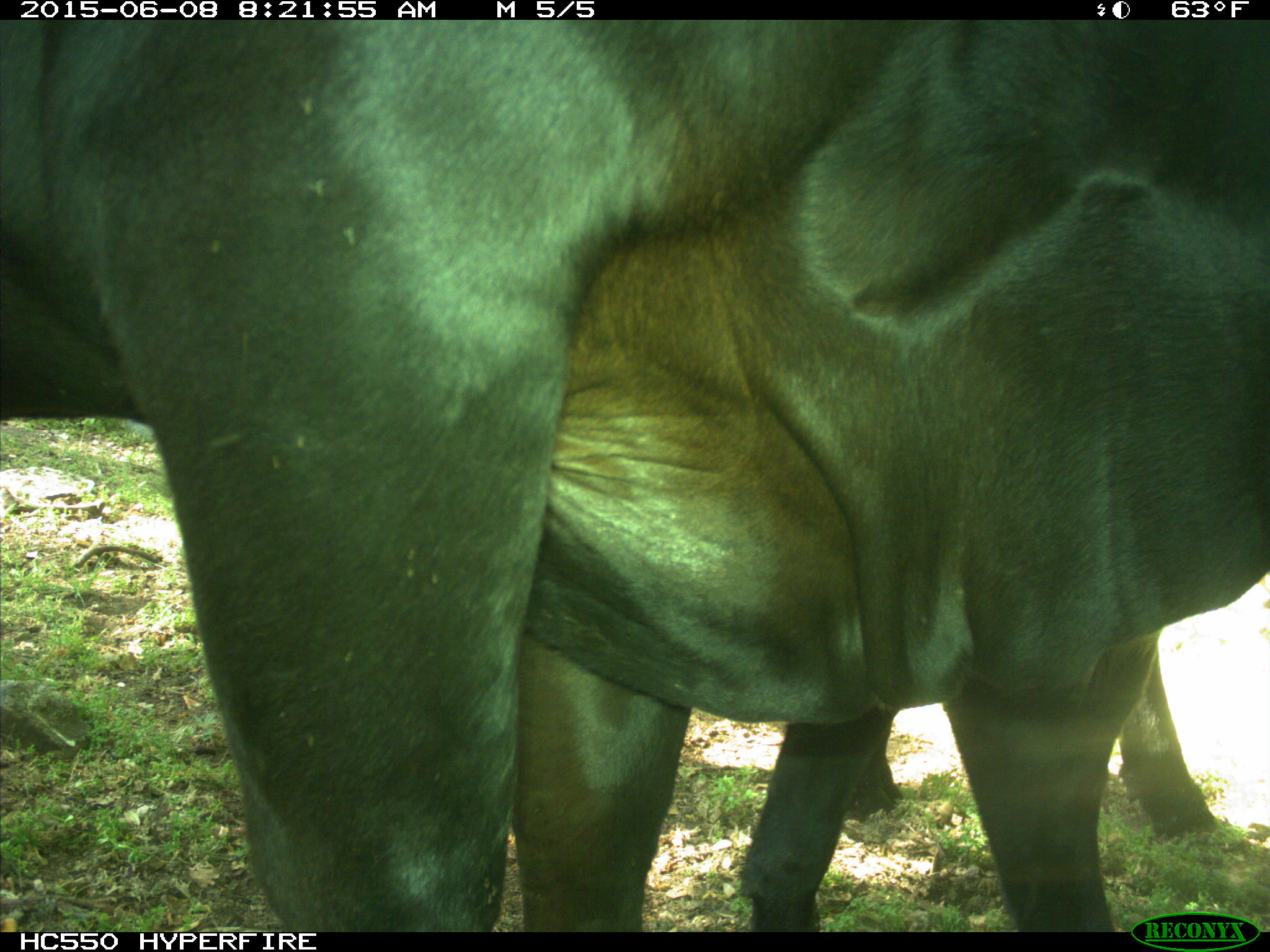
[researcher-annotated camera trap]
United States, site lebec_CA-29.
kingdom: Animalia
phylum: Chordata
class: Mammalia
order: Artiodactyla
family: Bovidae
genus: Bos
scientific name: Bos taurus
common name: domestic cow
Bos taurus (domestic cow).